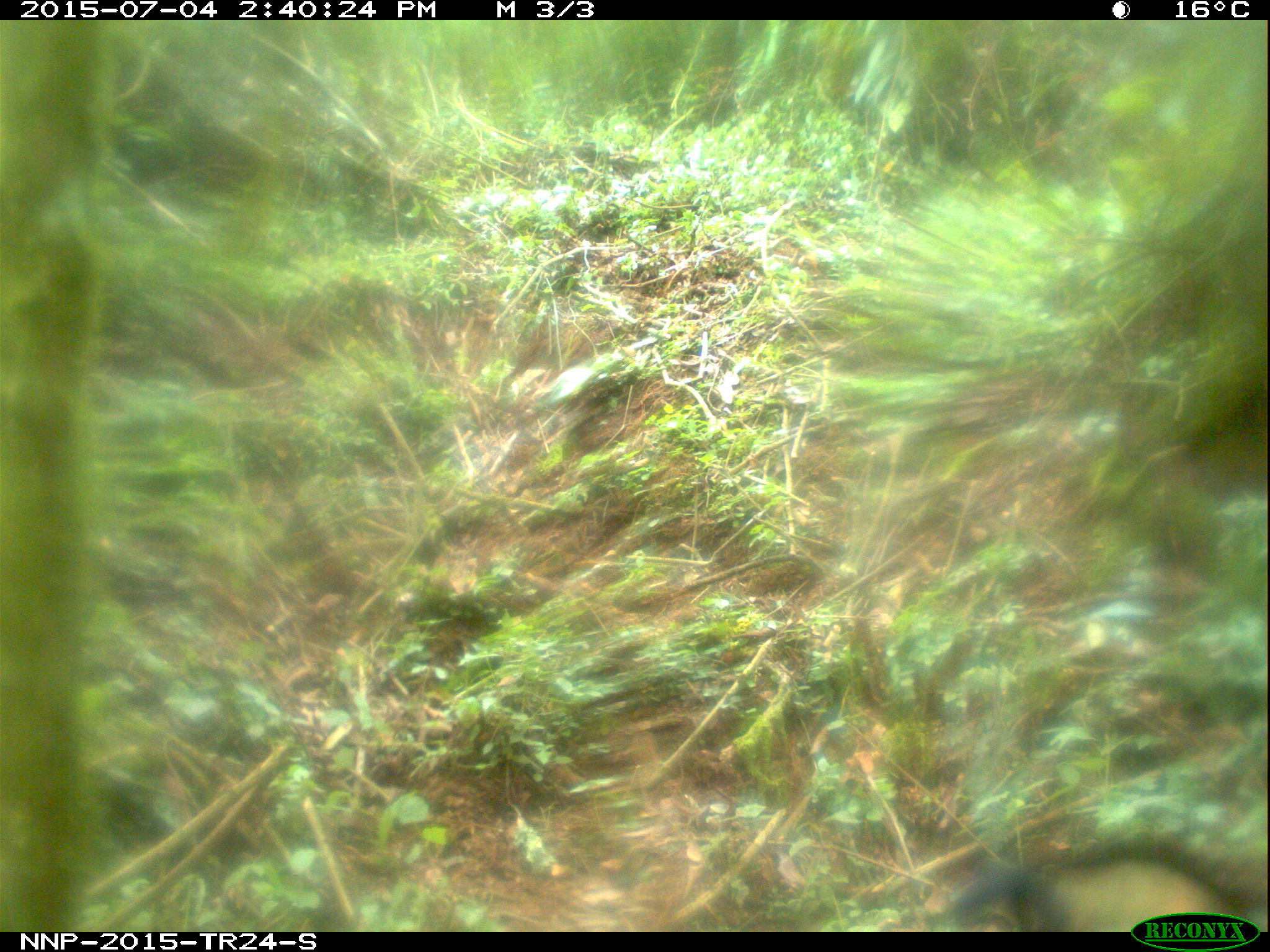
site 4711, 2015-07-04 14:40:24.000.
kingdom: Animalia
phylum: Chordata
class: Mammalia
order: Primates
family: Cercopithecidae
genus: Allochrocebus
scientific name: Allochrocebus lhoesti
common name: l'hoest's monkey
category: cercopithecus lhoesti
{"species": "cercopithecus lhoesti (l'hoest's monkey) (Allochrocebus lhoesti)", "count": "1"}